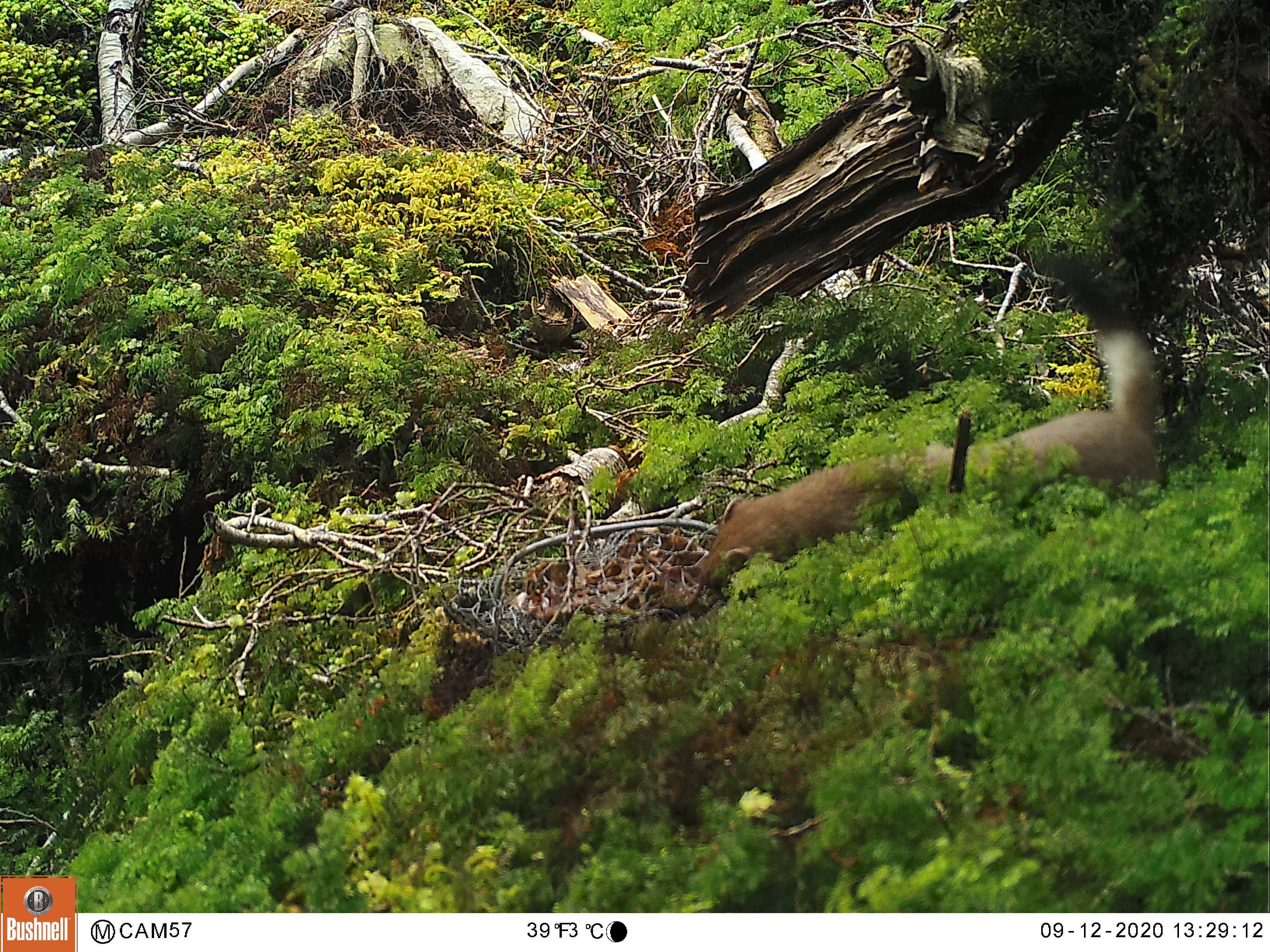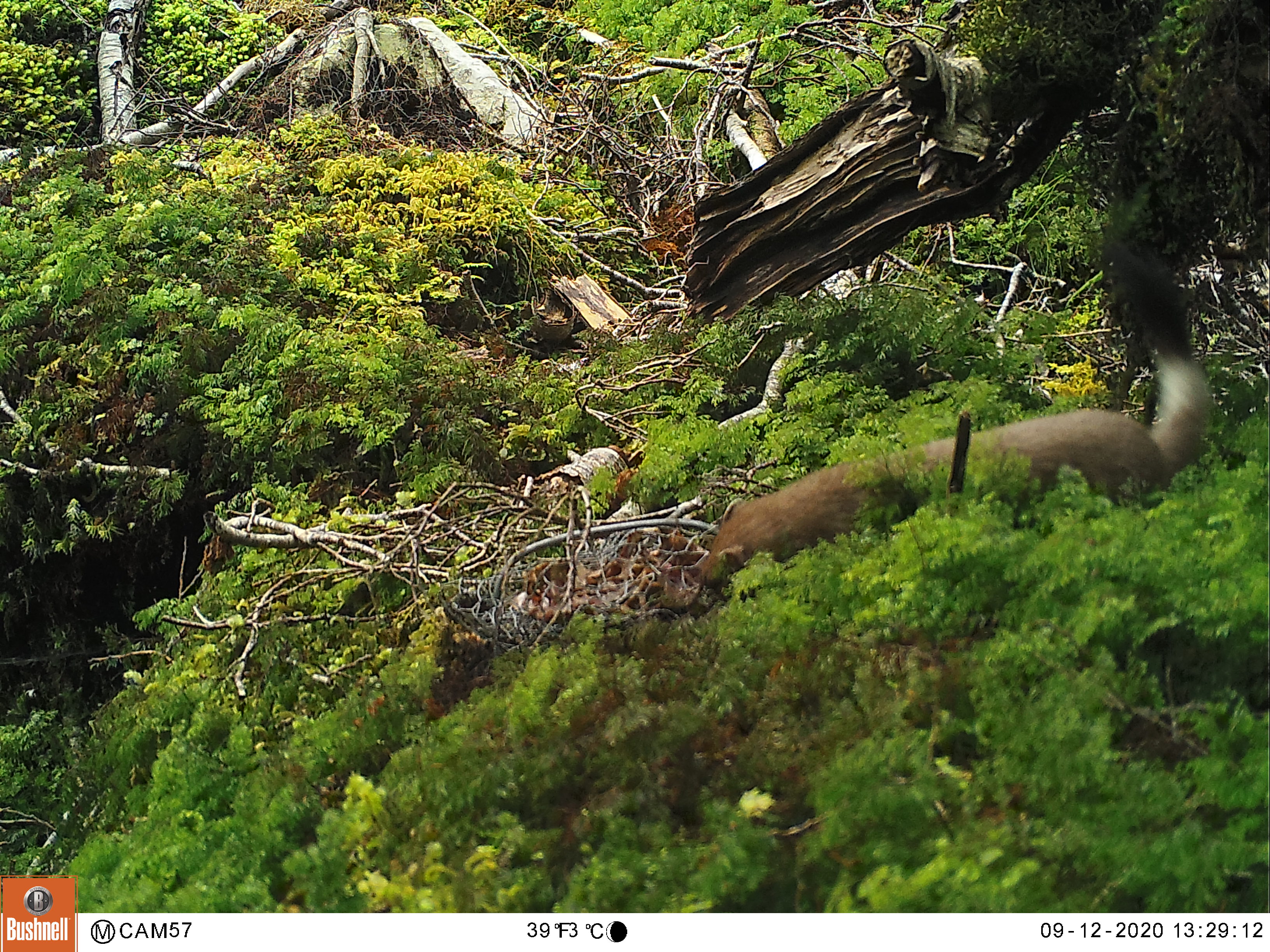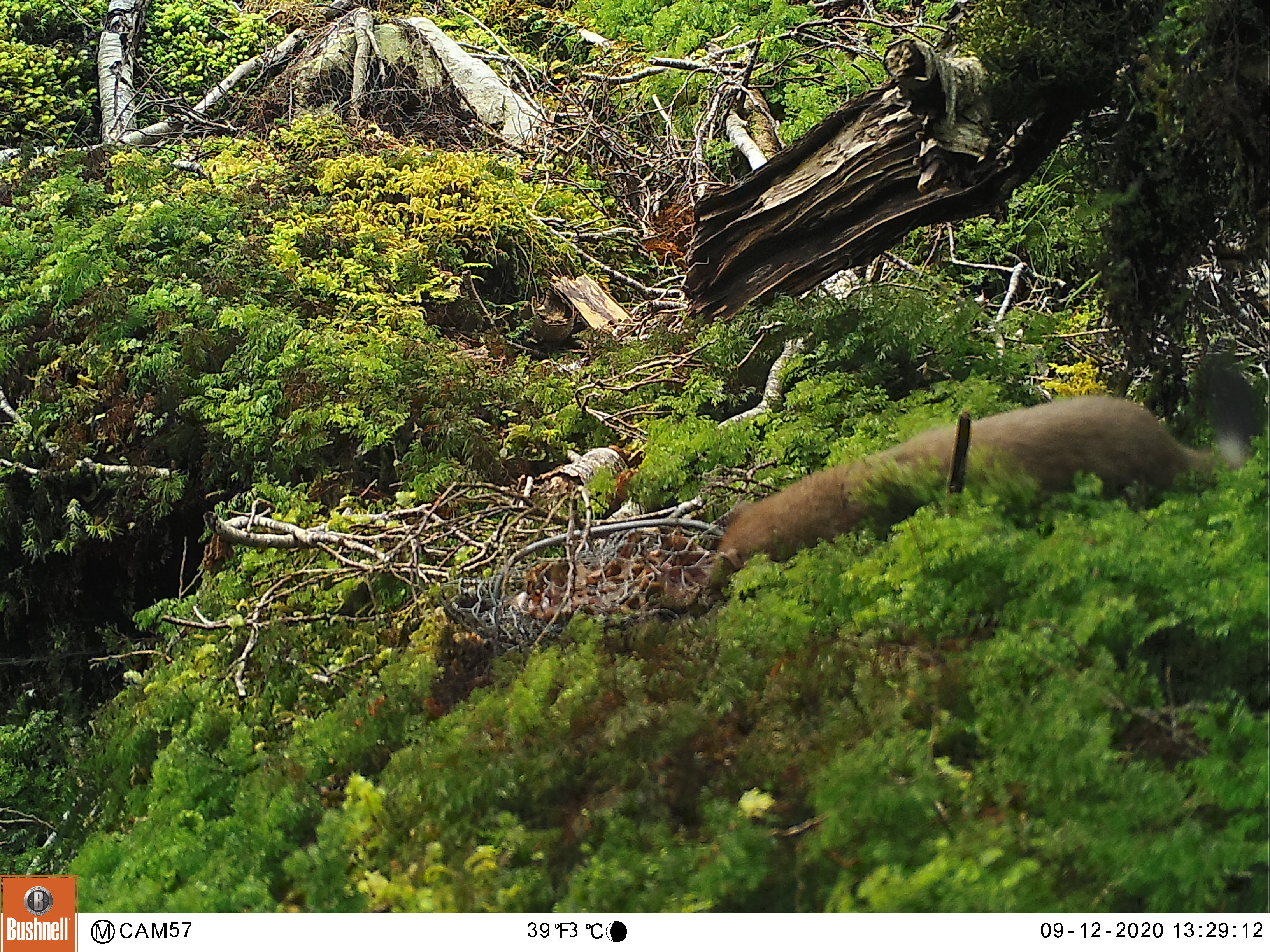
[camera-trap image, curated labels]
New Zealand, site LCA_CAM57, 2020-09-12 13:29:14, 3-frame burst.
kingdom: Animalia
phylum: Chordata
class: Mammalia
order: Carnivora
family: Mustelidae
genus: Mustela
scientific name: Mustela erminea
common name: stoat